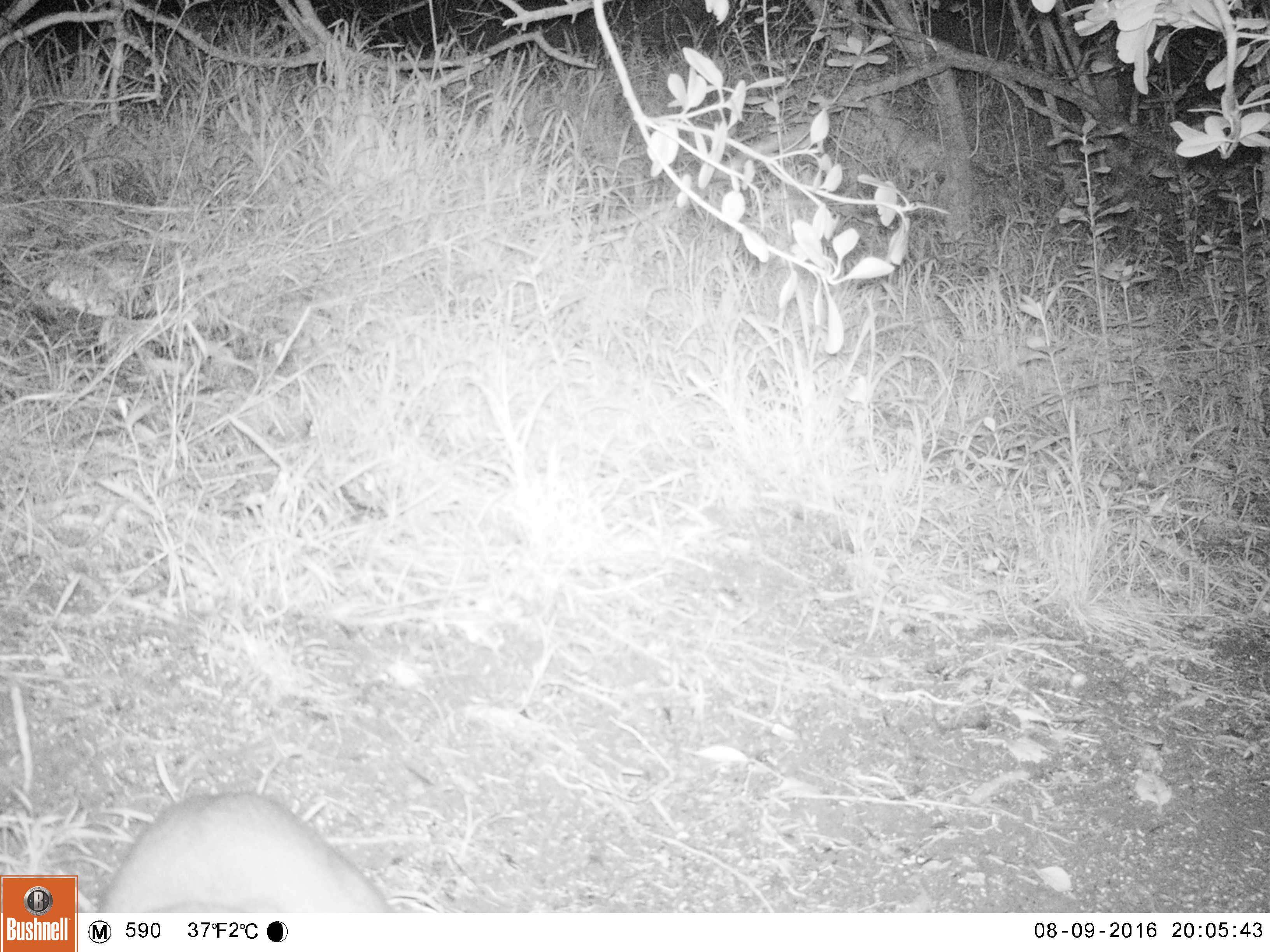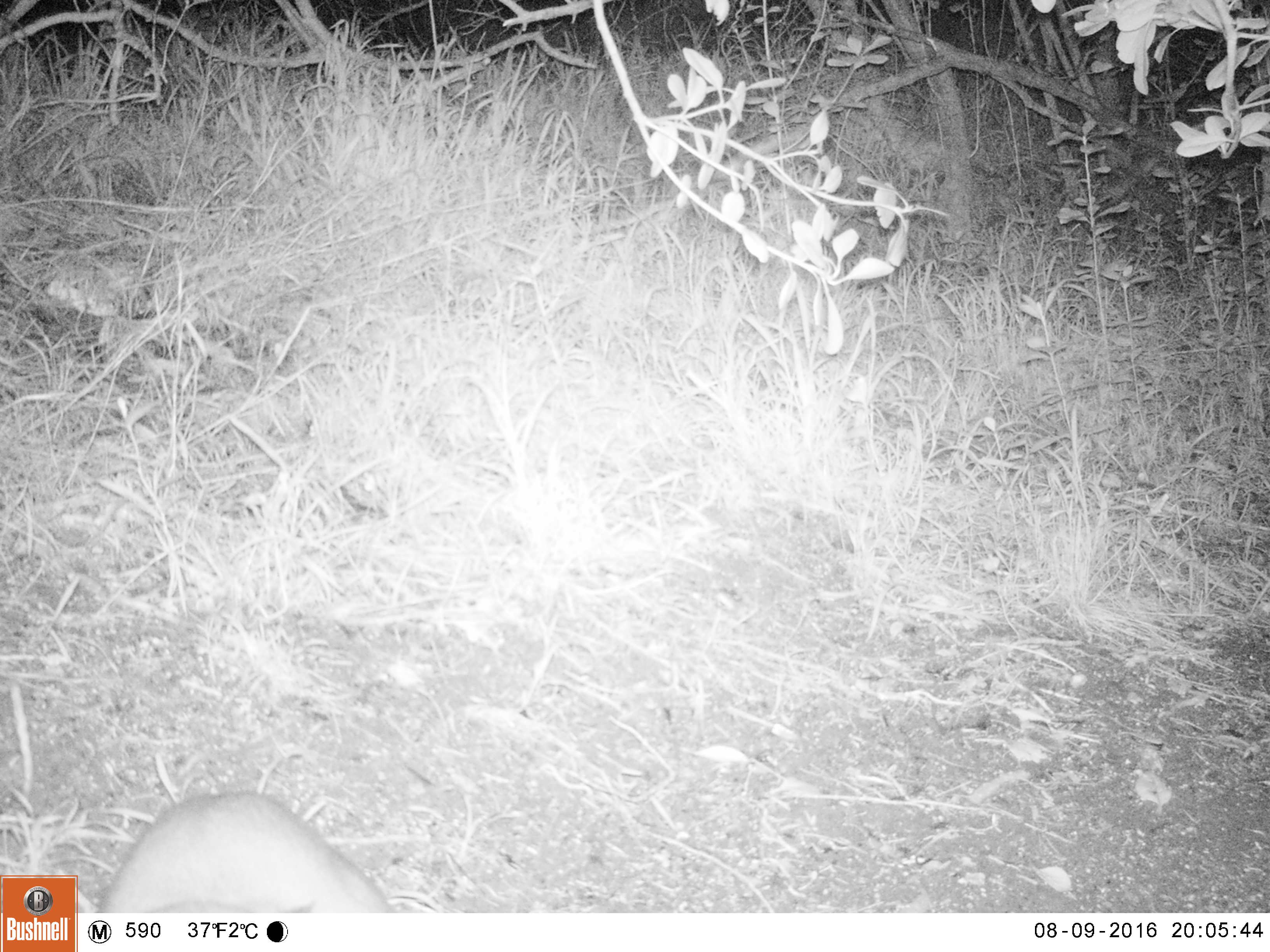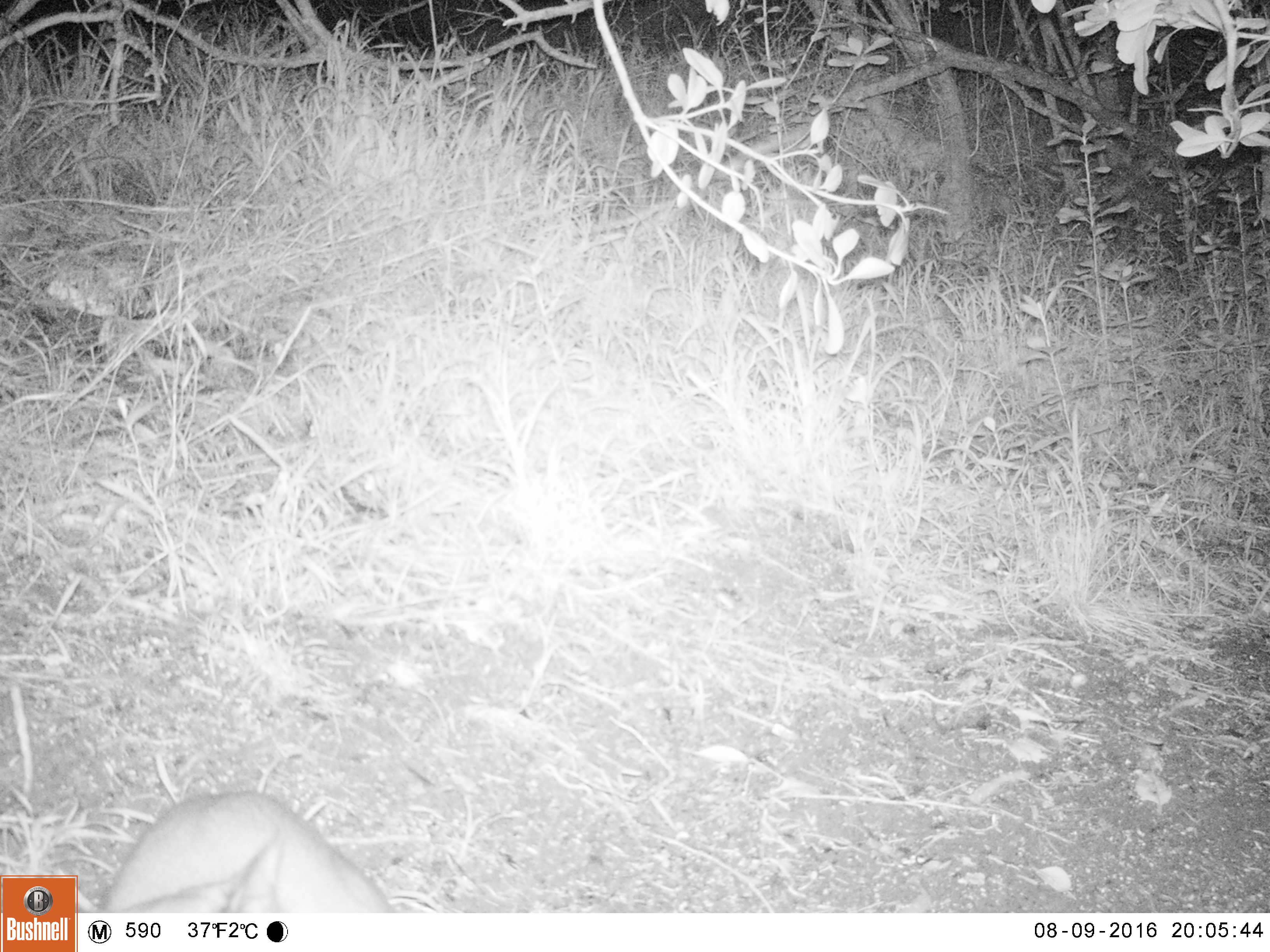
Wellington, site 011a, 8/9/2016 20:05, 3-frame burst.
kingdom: Animalia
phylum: Chordata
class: Mammalia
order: Carnivora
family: Felidae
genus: Felis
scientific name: Felis catus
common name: cat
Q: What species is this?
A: Cat (Felis catus).